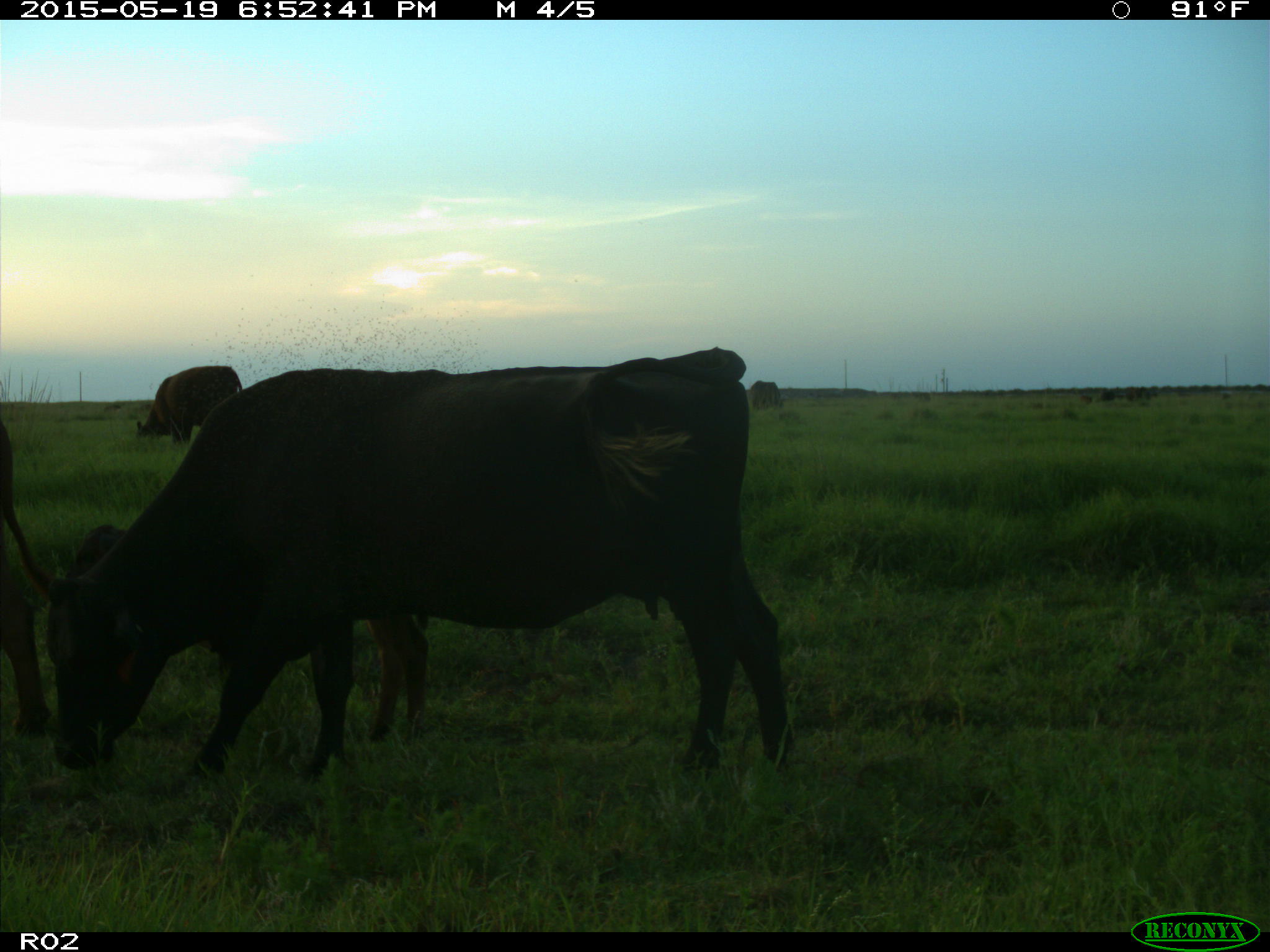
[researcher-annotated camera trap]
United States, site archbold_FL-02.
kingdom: Animalia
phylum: Chordata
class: Mammalia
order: Artiodactyla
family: Bovidae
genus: Bos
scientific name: Bos taurus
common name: domestic cow